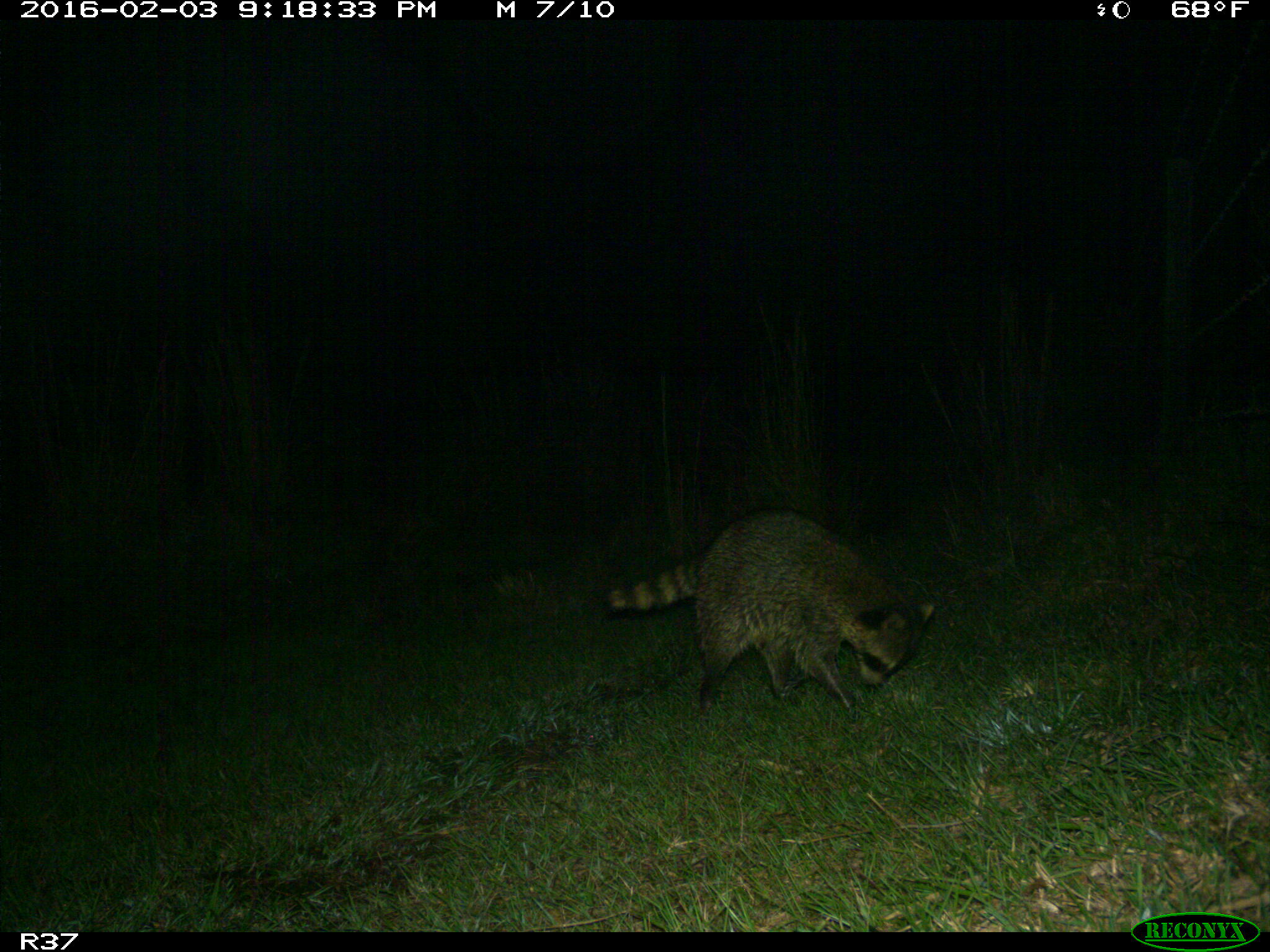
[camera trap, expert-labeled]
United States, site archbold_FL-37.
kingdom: Animalia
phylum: Chordata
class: Mammalia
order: Carnivora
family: Procyonidae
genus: Procyon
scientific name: Procyon lotor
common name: common raccoon